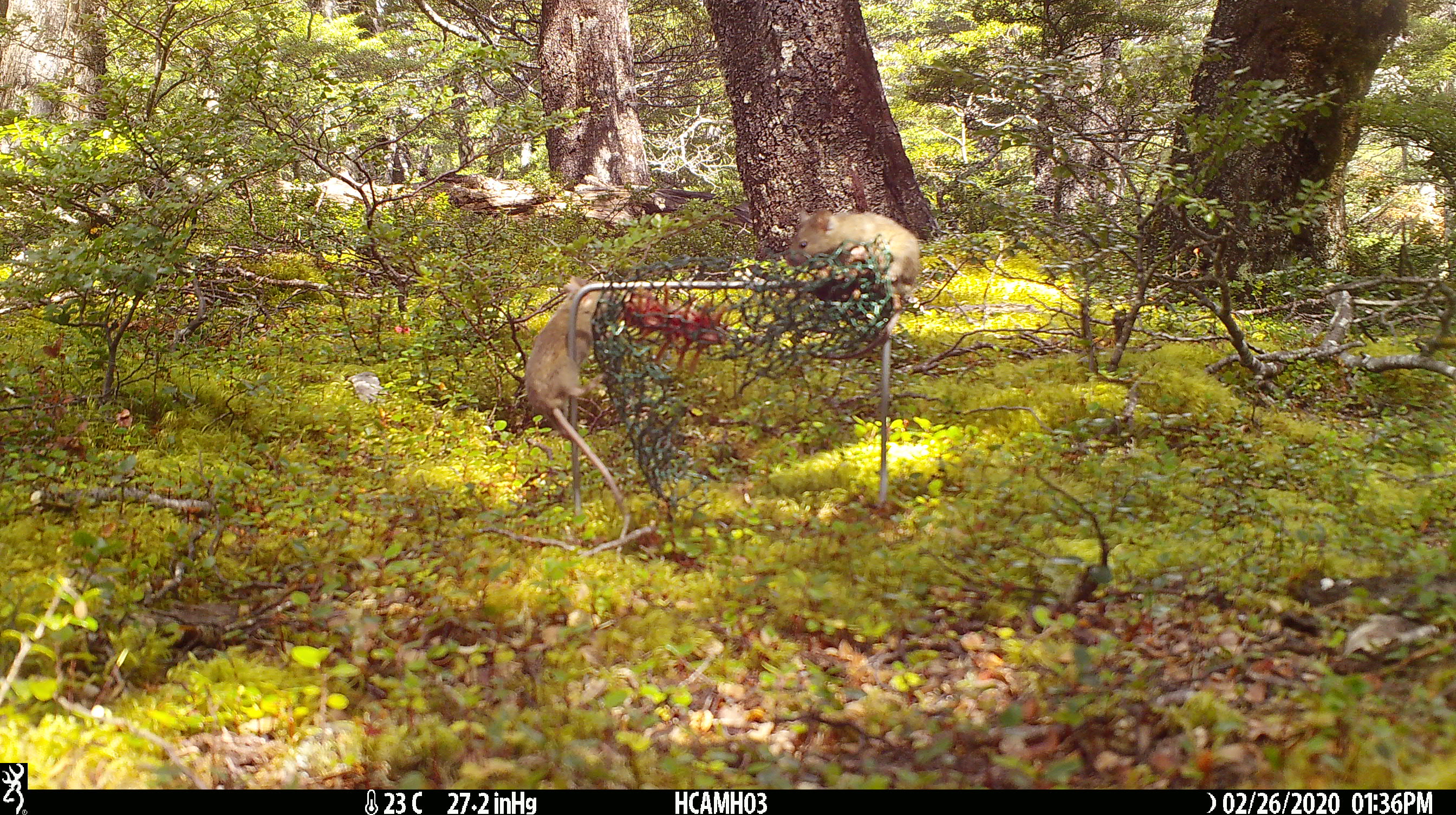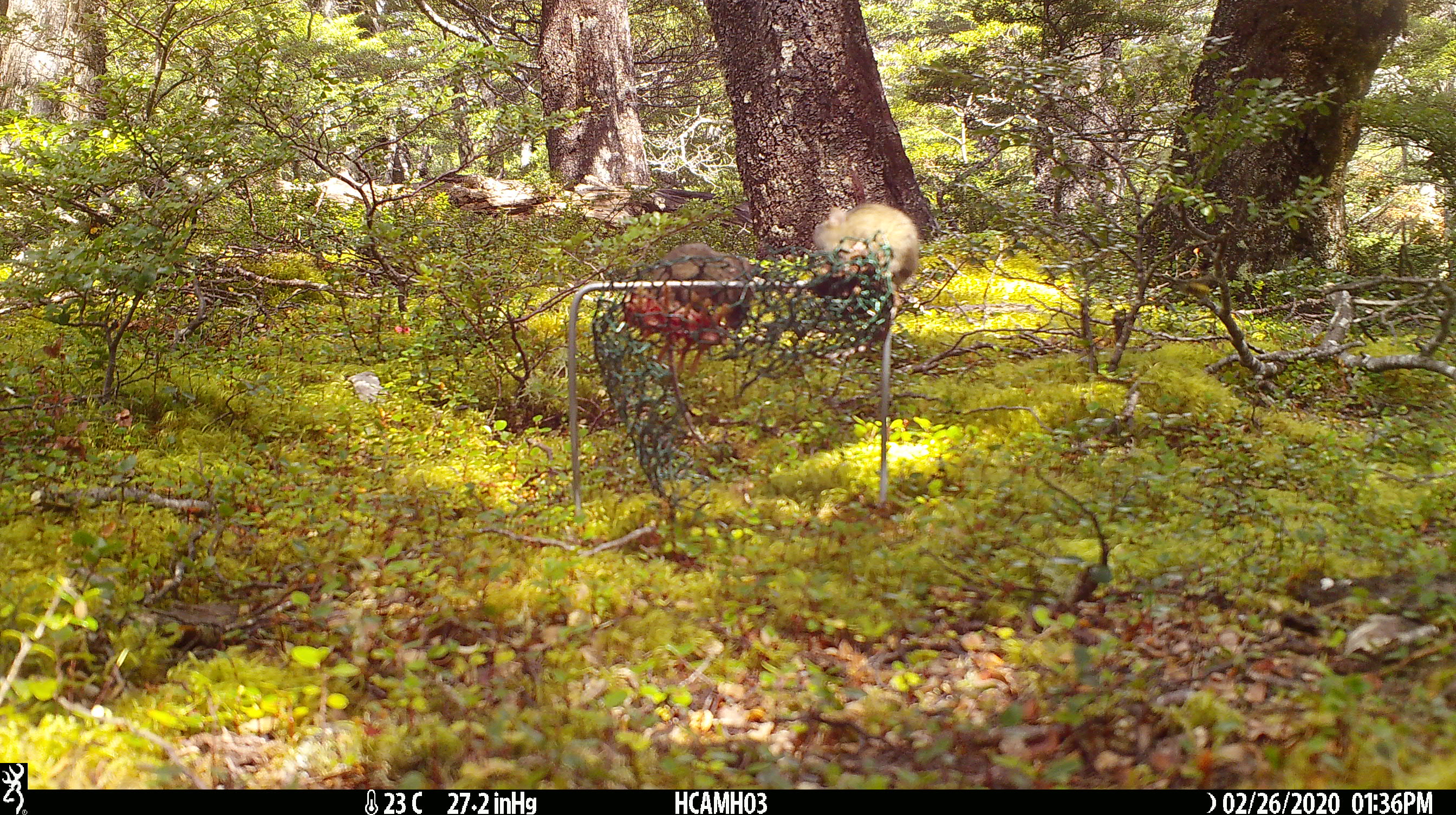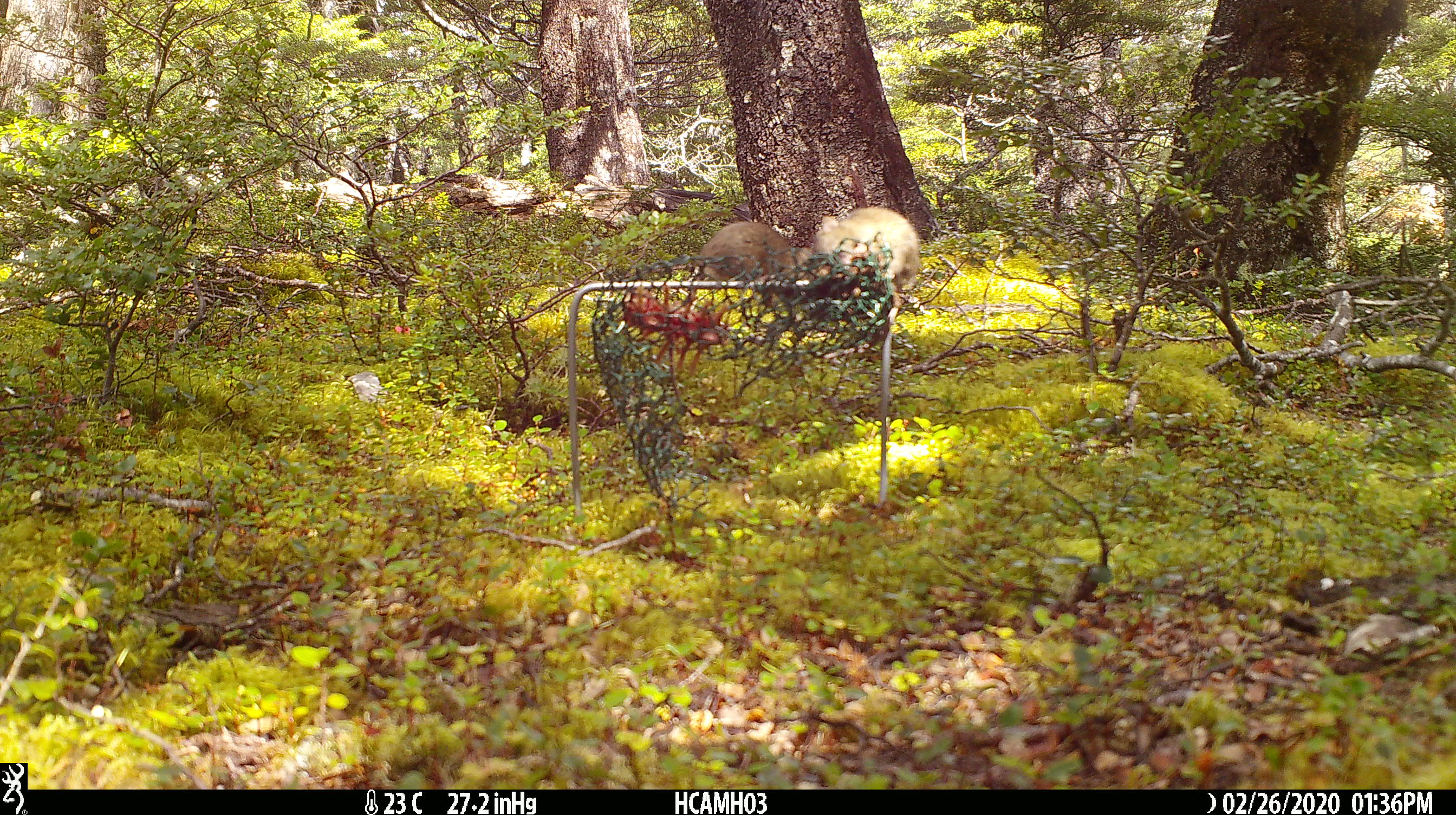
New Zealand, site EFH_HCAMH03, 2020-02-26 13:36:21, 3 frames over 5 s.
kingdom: Animalia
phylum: Chordata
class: Mammalia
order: Rodentia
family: Muridae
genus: Mus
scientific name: Mus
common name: mouse